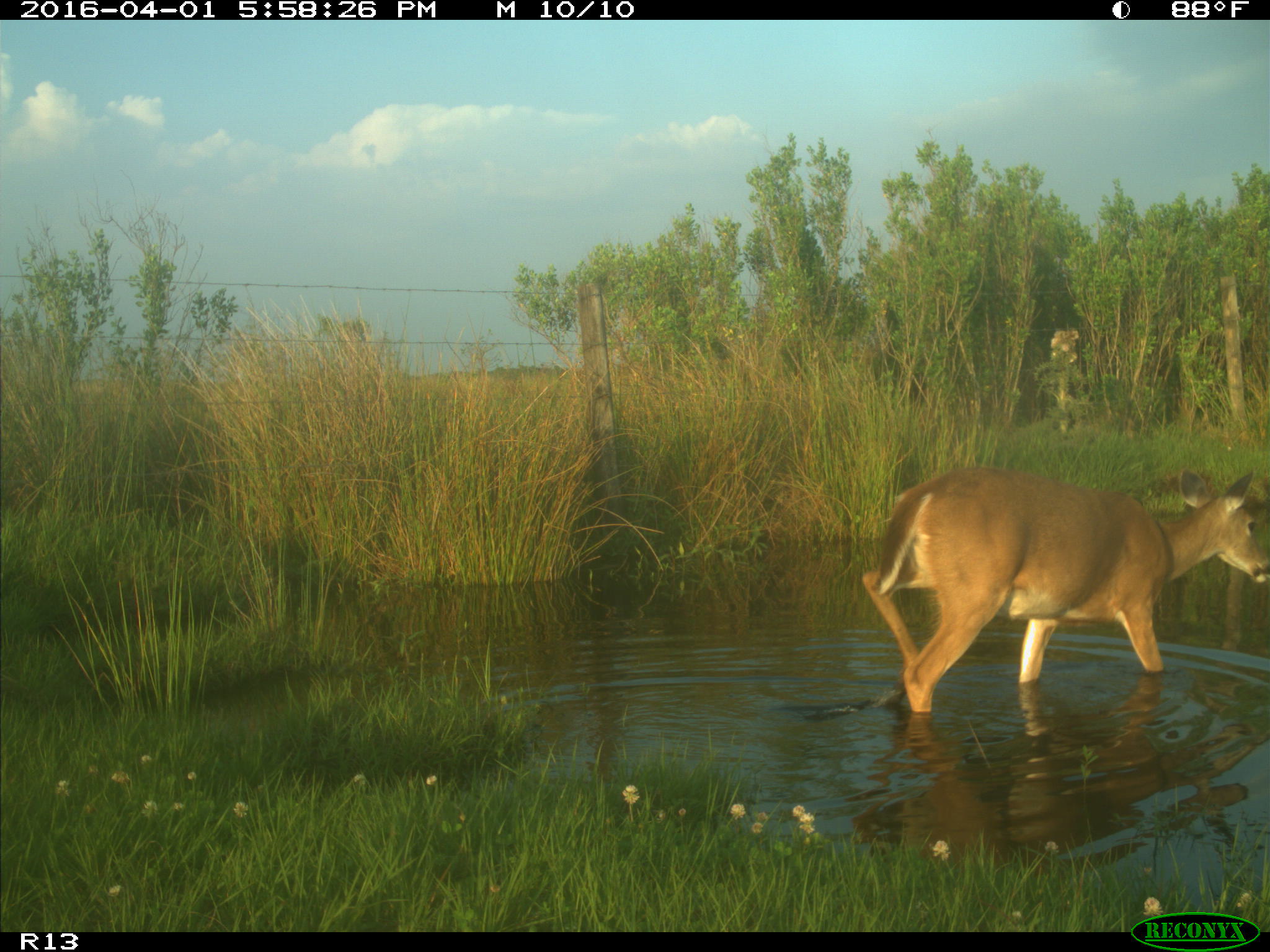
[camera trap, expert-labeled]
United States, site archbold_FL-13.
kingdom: Animalia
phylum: Chordata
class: Mammalia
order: Artiodactyla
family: Cervidae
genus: Odocoileus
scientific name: Odocoileus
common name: deer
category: unidentified deer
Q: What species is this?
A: Unidentified deer (deer) (Odocoileus).